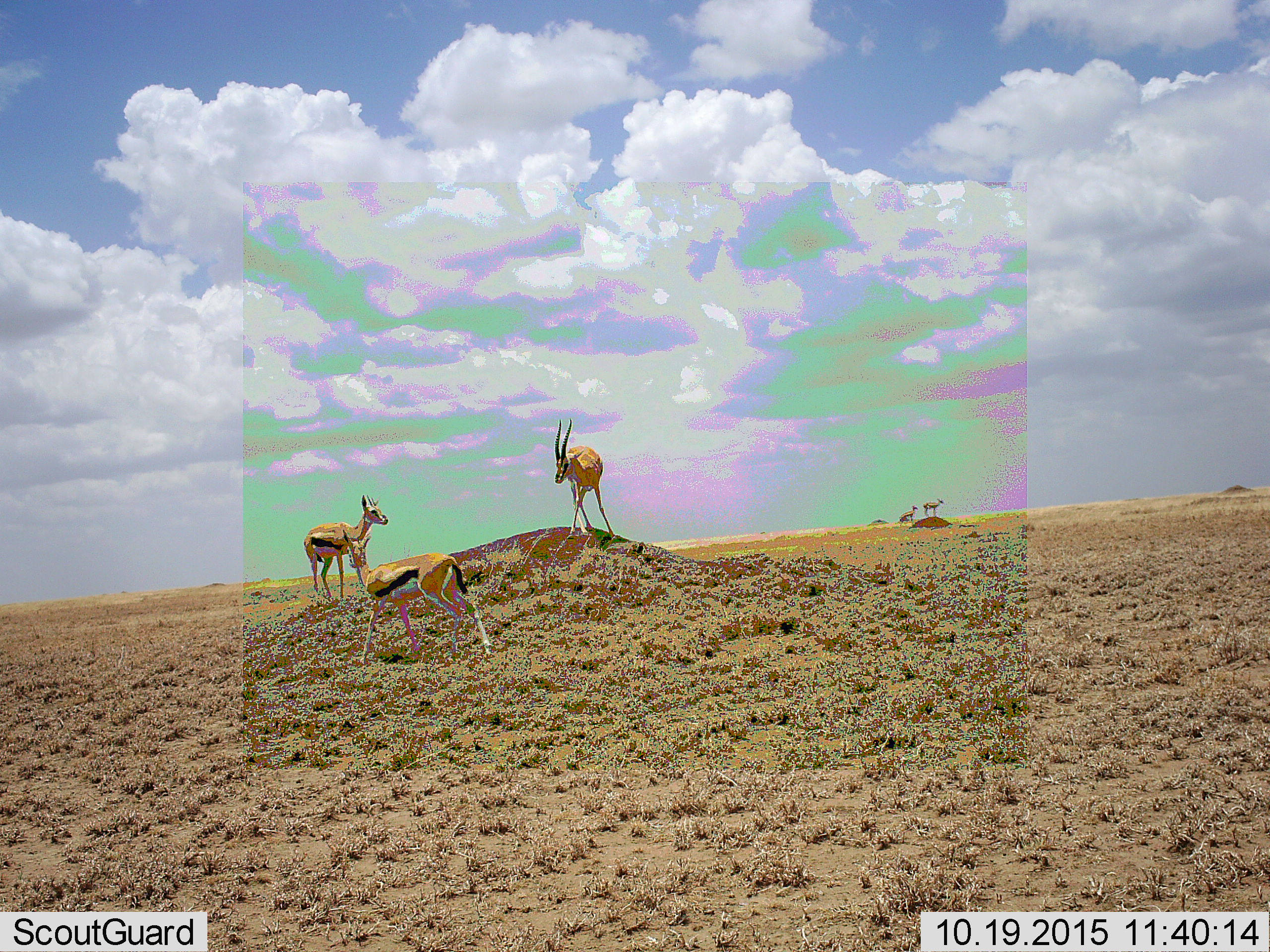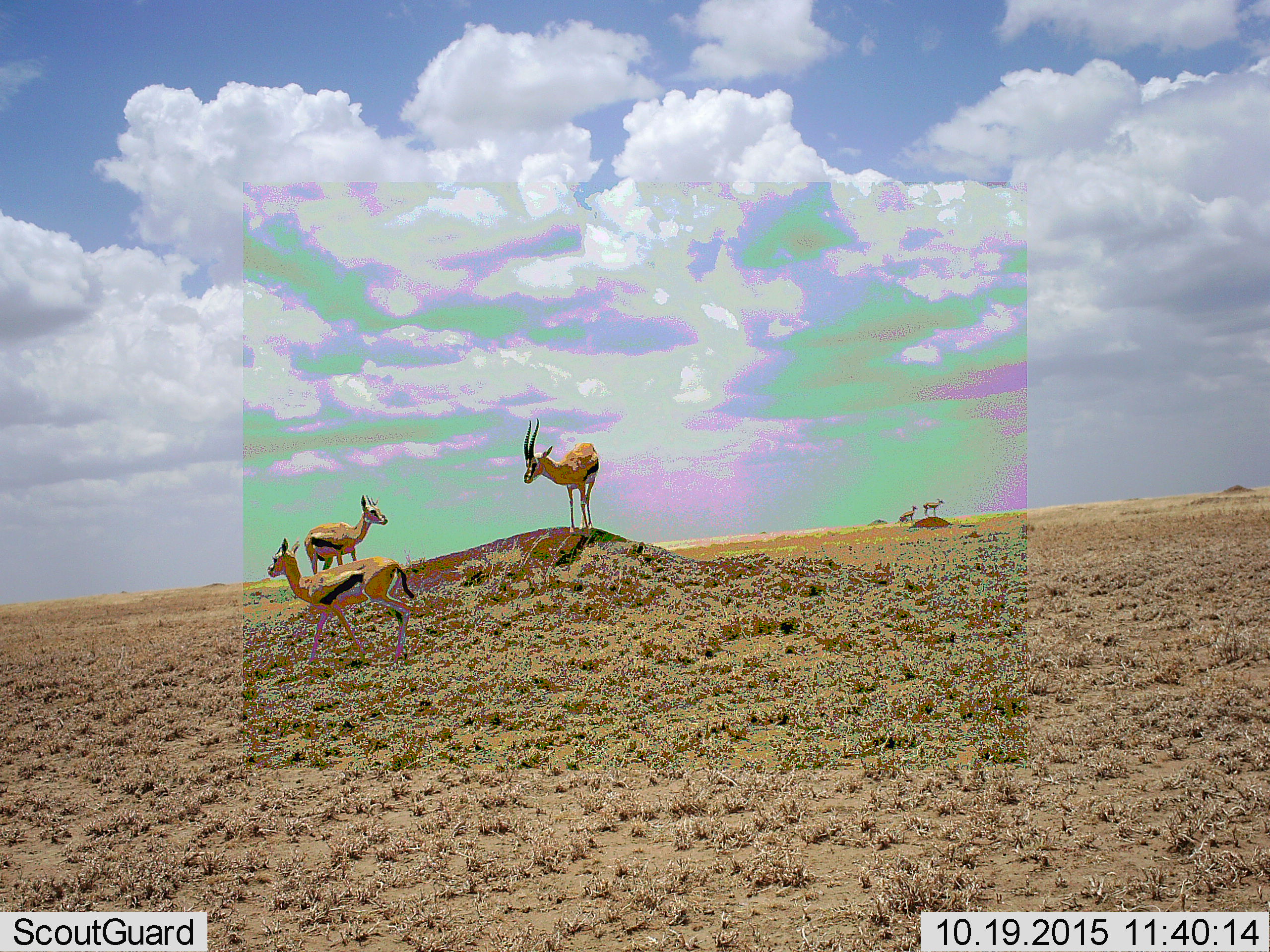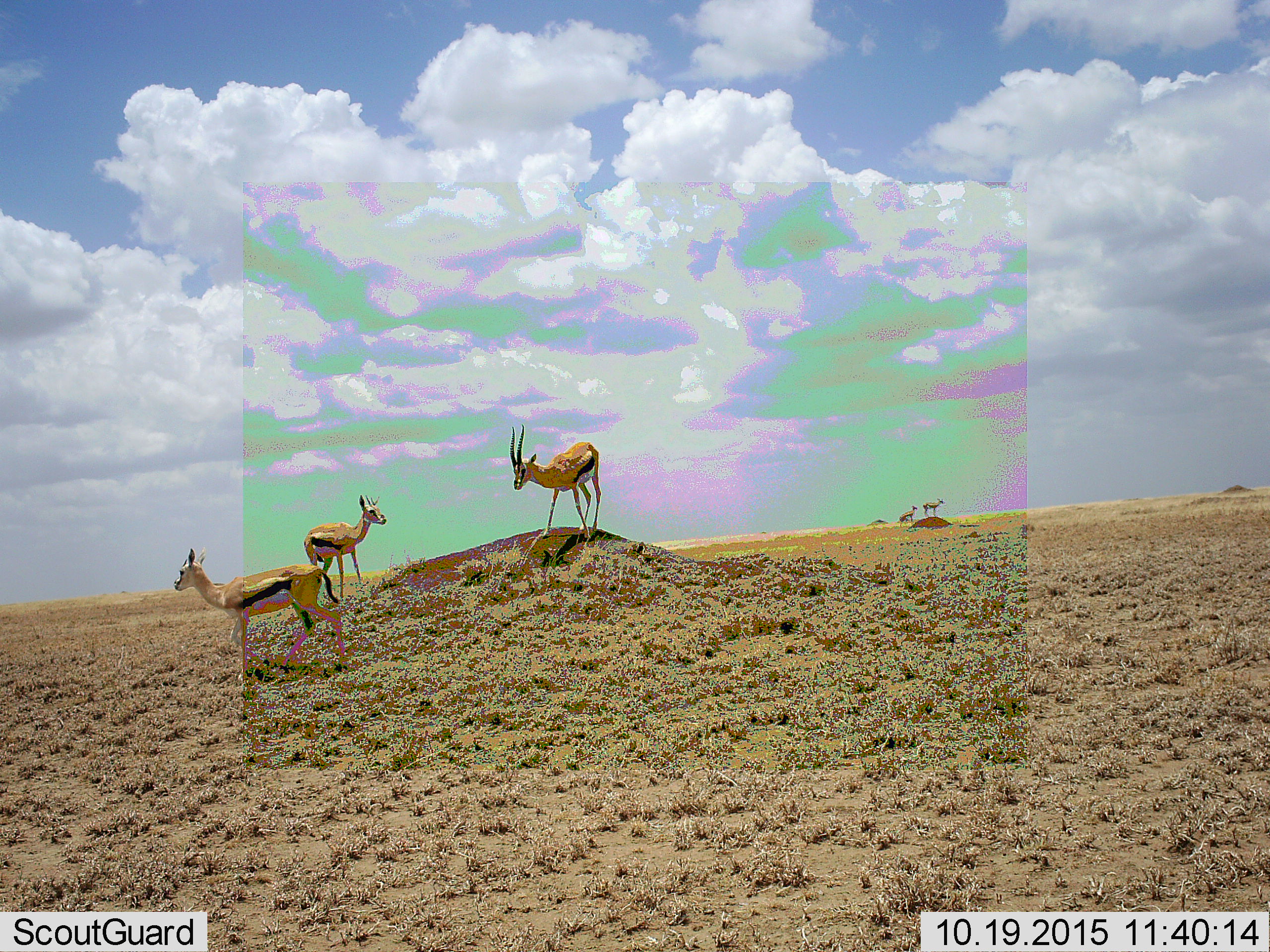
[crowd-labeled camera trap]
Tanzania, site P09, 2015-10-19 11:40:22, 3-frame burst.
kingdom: Animalia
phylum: Chordata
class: Mammalia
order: Artiodactyla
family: Bovidae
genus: Eudorcas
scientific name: Eudorcas thomsonii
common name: thomson's gazelle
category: gazellethomsons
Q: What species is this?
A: Gazellethomsons (thomson's gazelle) (Eudorcas thomsonii).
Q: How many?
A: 5.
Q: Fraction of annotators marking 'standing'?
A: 100%.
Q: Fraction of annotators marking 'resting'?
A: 0%.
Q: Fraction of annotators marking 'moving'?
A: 88%.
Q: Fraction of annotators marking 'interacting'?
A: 12%.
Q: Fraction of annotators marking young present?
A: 0%.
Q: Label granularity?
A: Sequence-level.